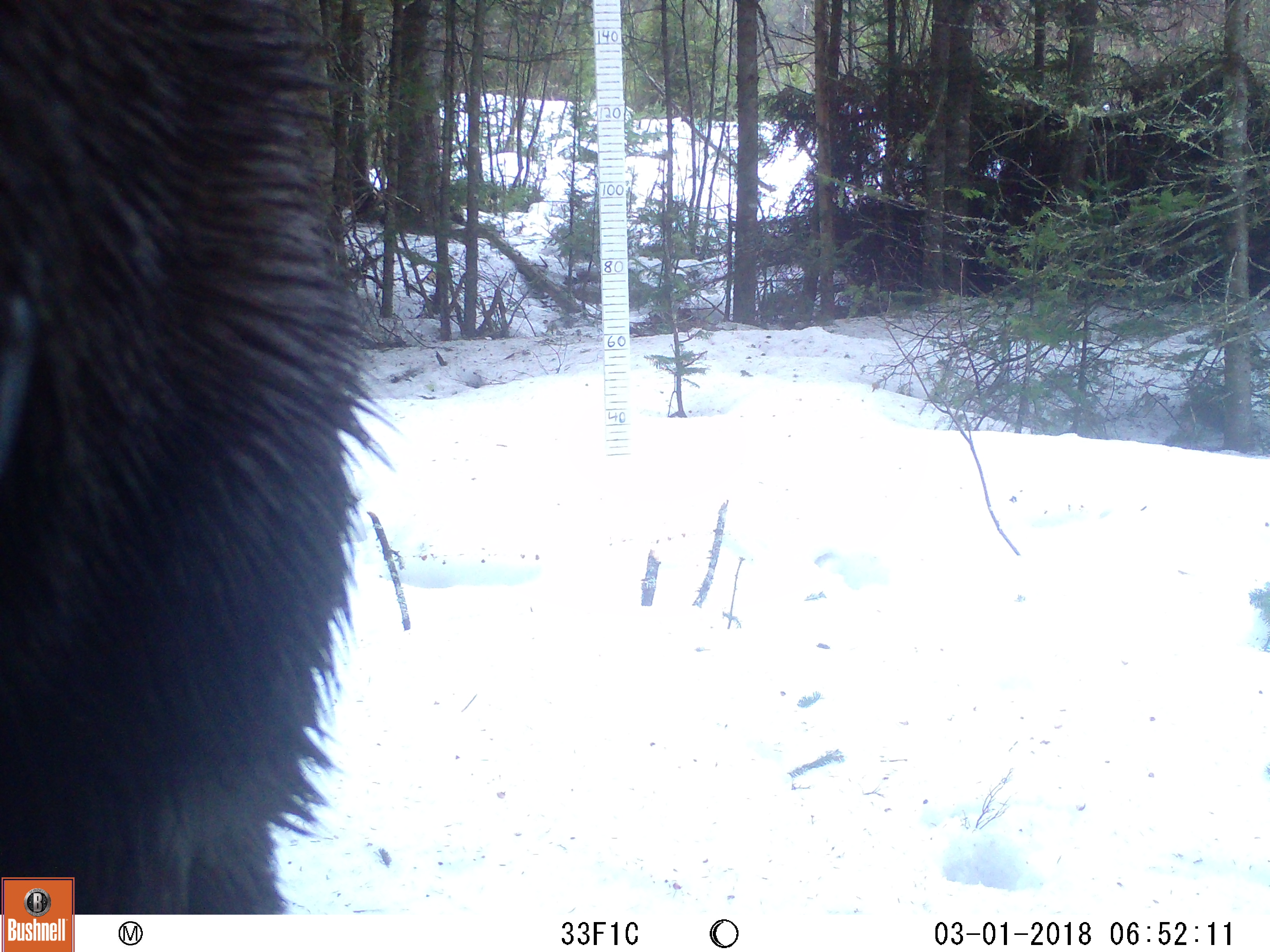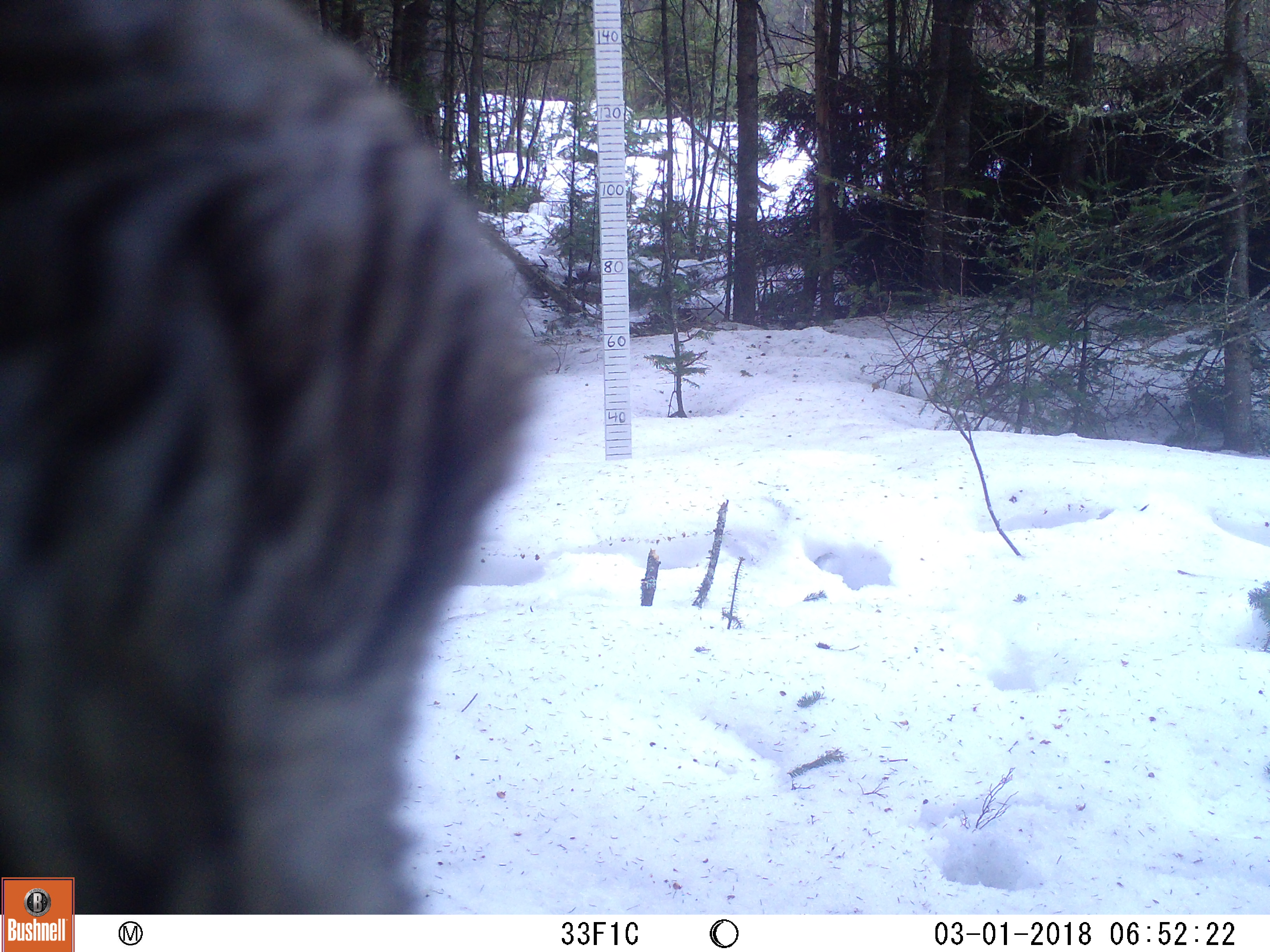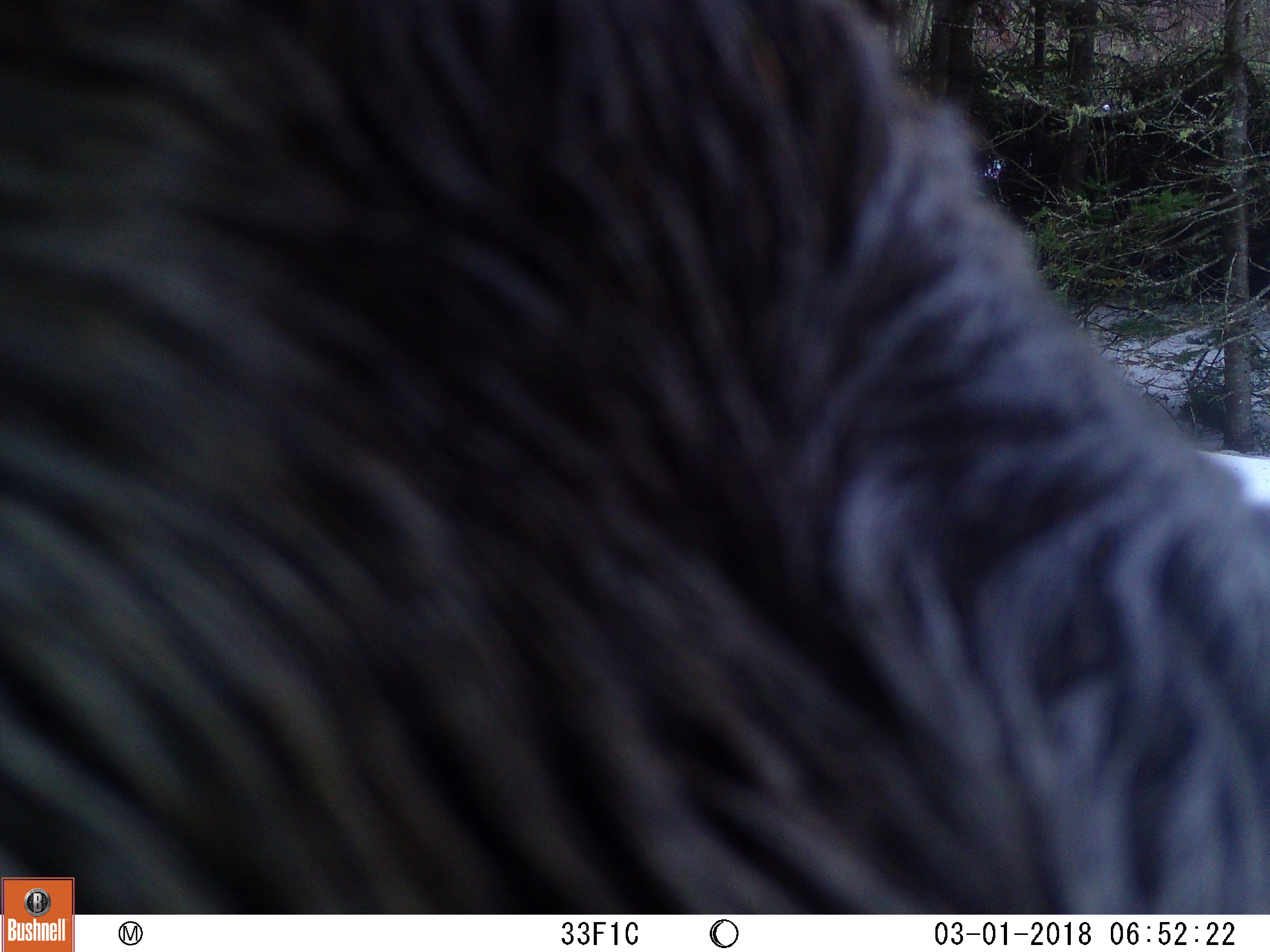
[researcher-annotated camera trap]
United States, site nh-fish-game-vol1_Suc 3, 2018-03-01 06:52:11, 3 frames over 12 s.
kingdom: Animalia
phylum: Chordata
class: Mammalia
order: Artiodactyla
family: Cervidae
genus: Alces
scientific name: Alces alces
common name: moose